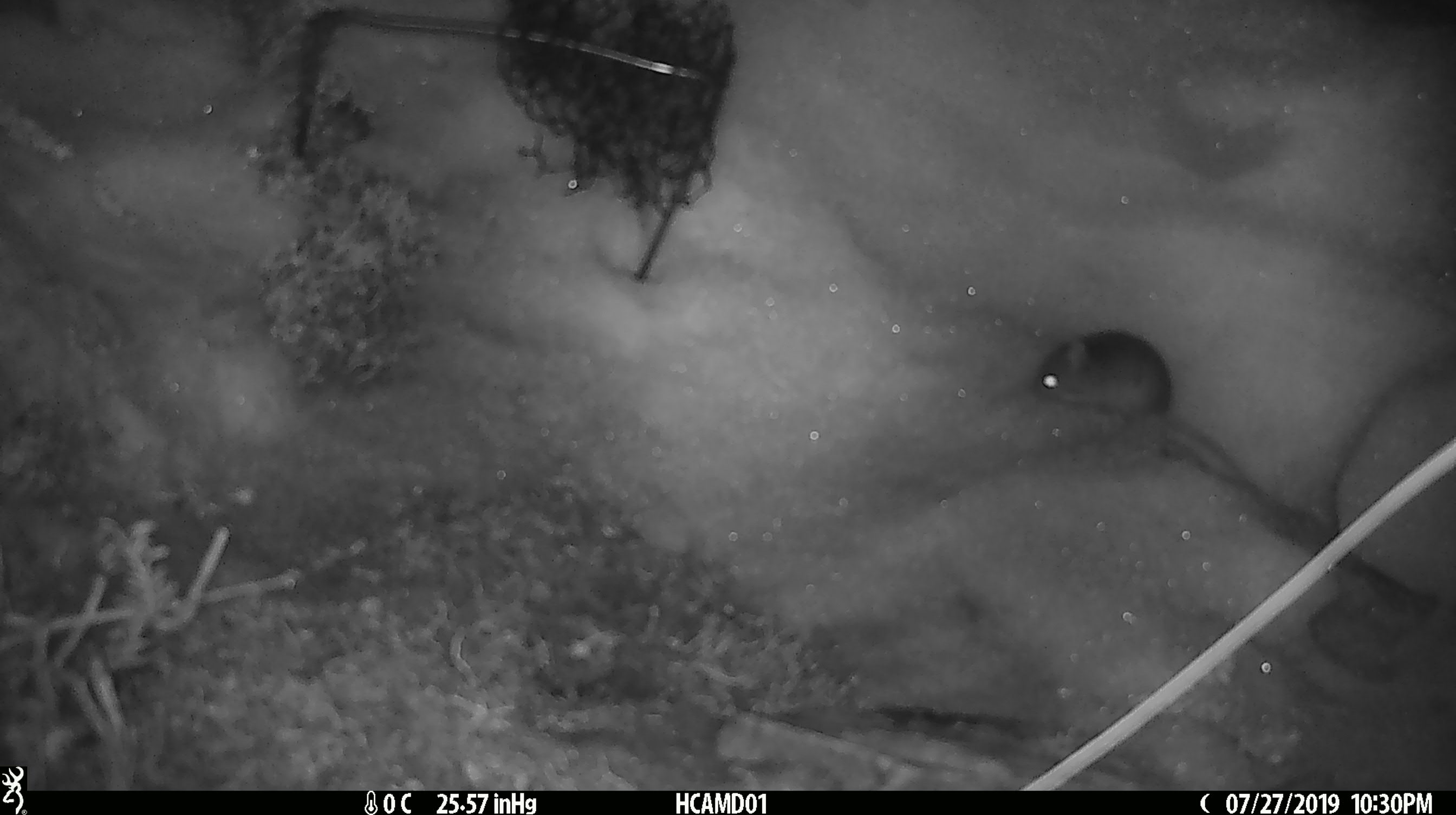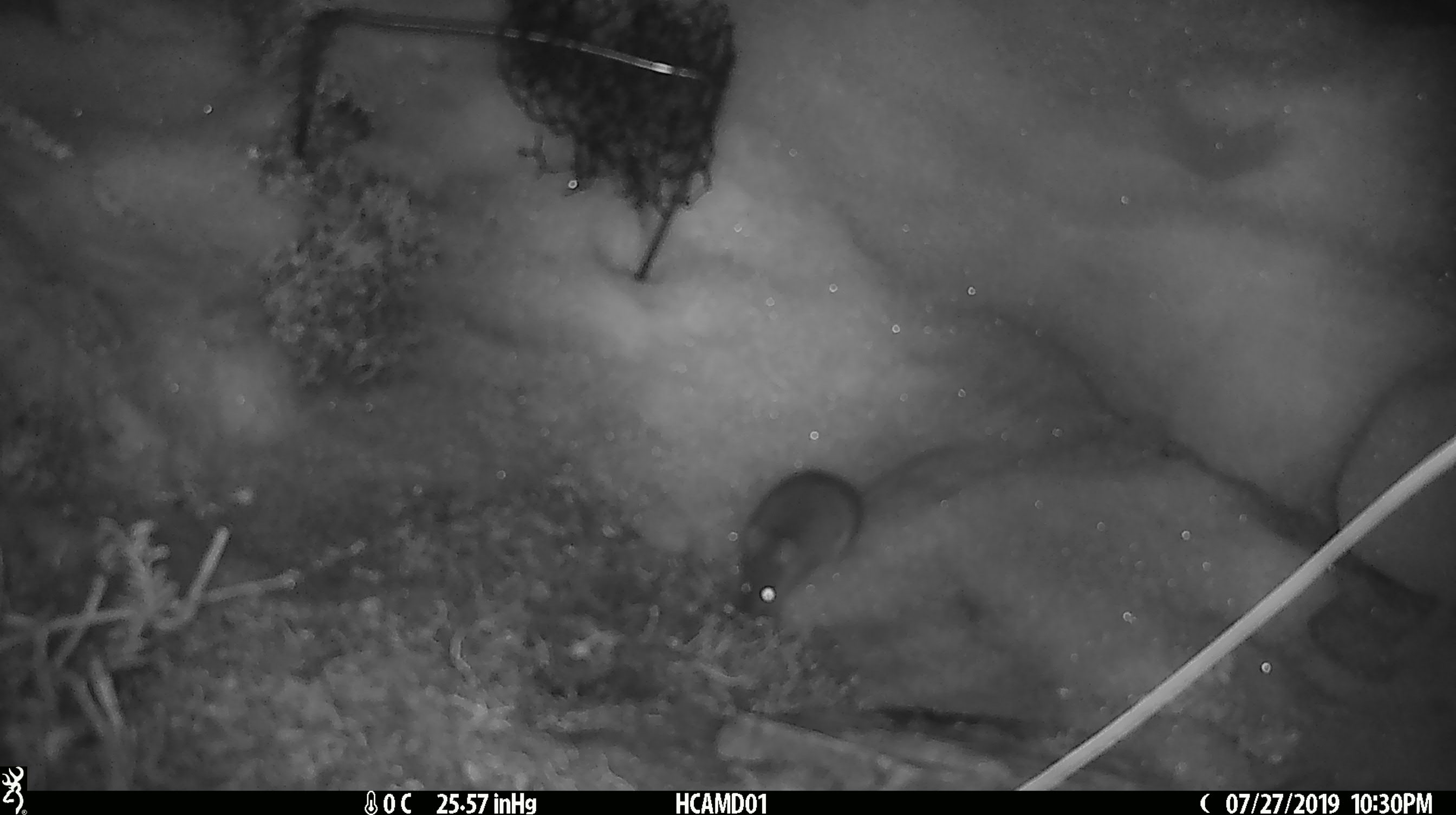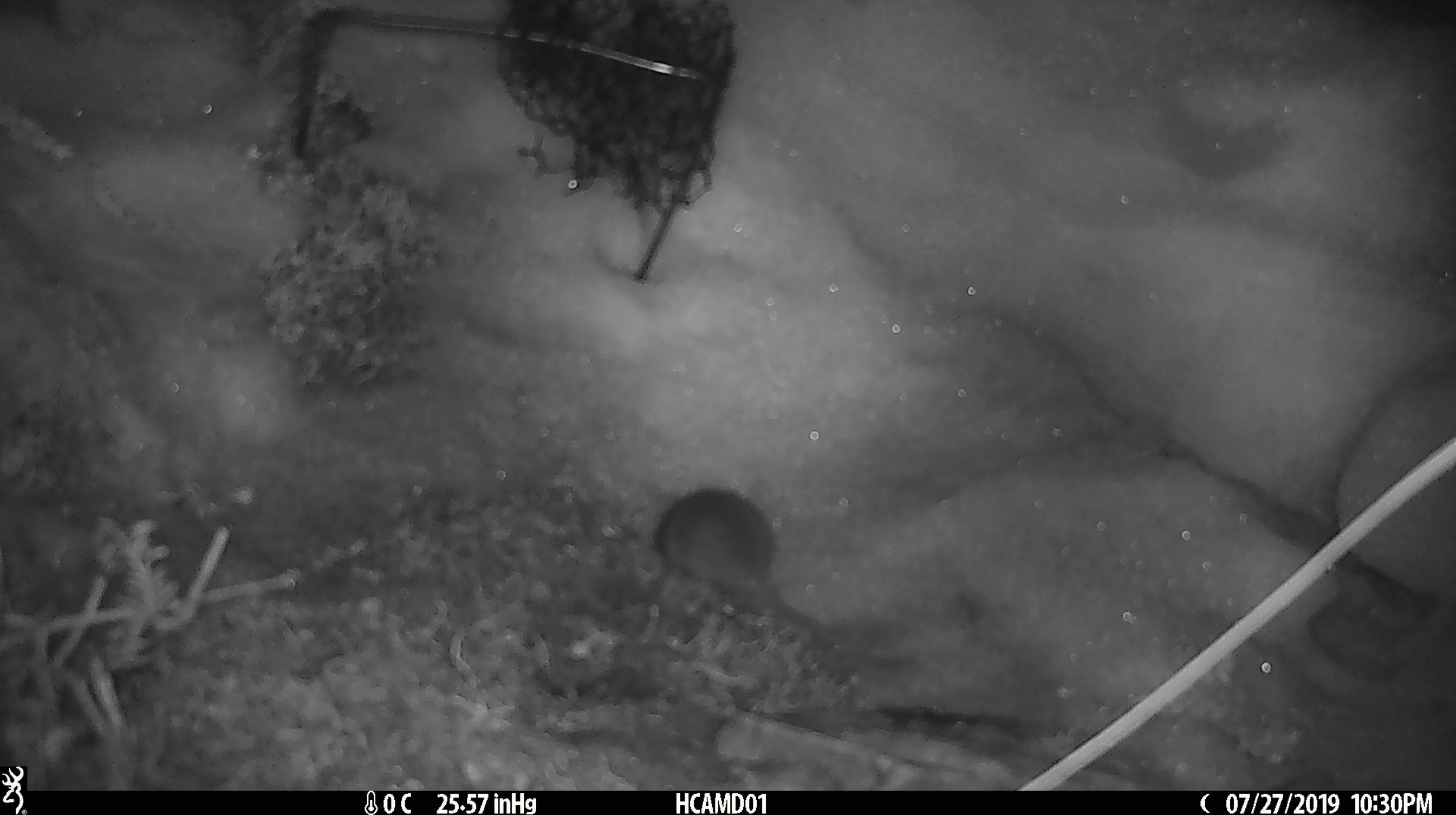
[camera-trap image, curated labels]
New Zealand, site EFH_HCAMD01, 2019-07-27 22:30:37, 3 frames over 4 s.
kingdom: Animalia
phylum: Chordata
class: Mammalia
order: Rodentia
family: Muridae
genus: Mus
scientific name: Mus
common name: mouse